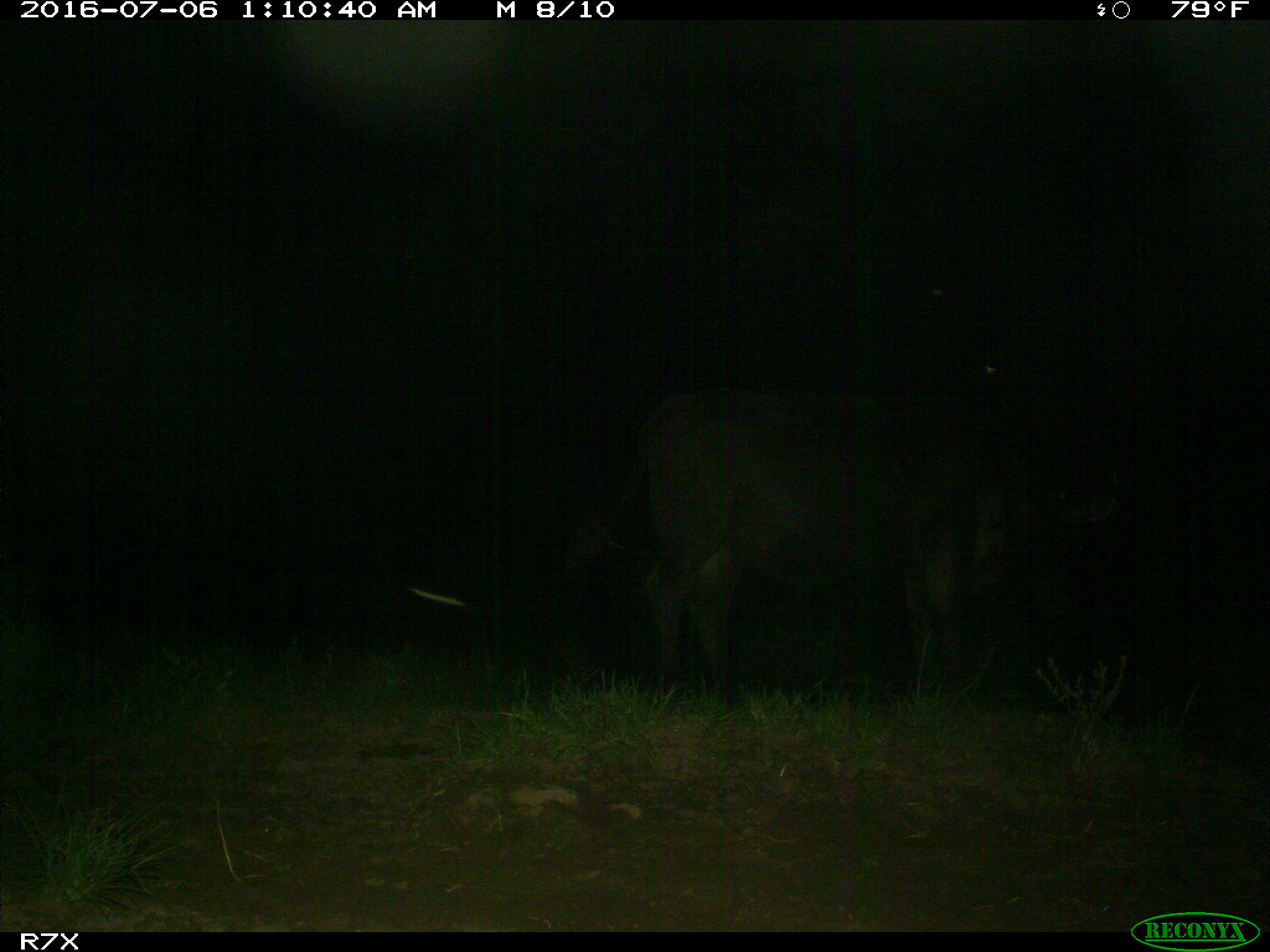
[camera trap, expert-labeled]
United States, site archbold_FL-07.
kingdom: Animalia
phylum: Chordata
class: Mammalia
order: Artiodactyla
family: Bovidae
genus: Bos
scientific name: Bos taurus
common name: domestic cow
Bos taurus (domestic cow).